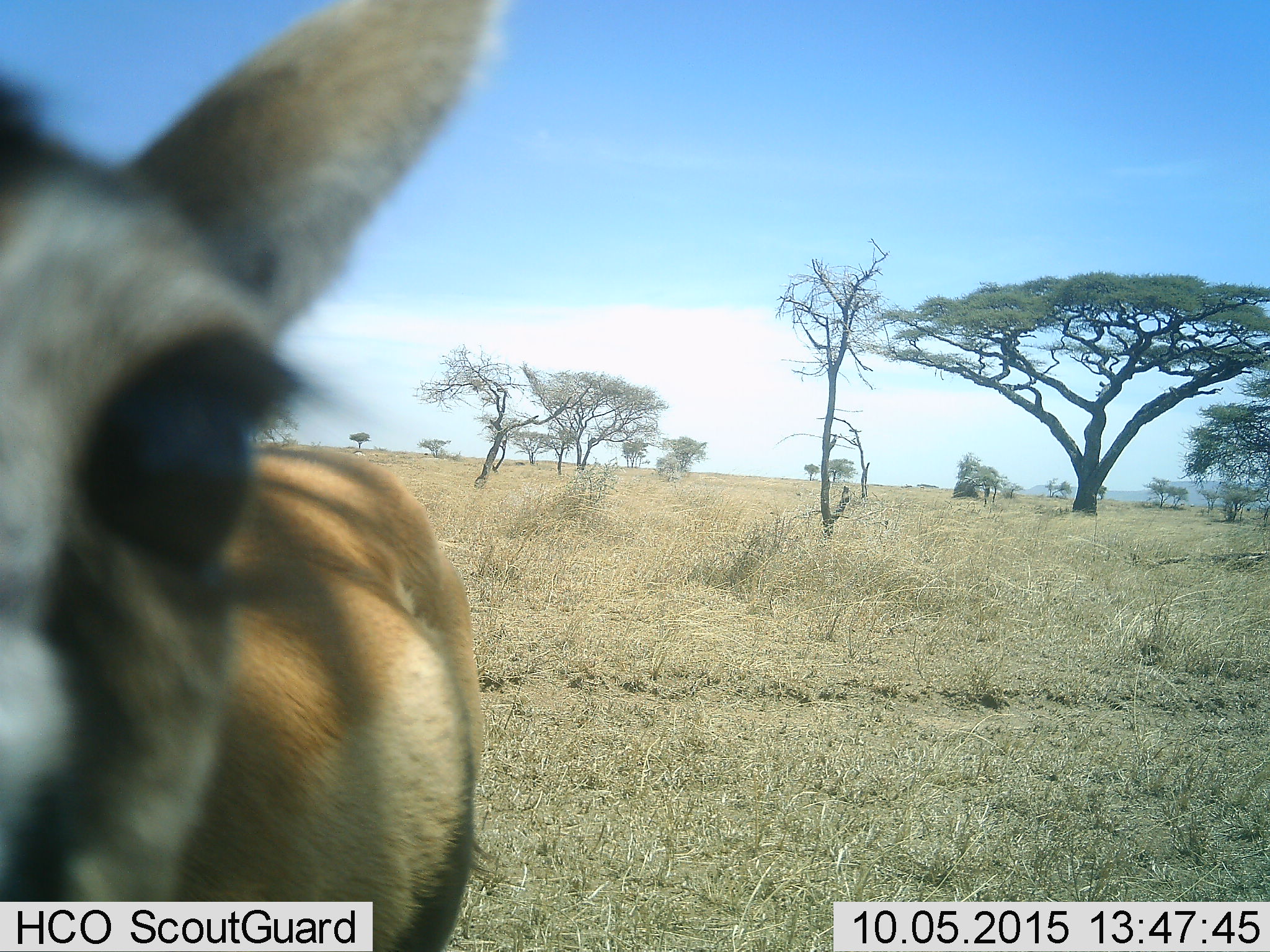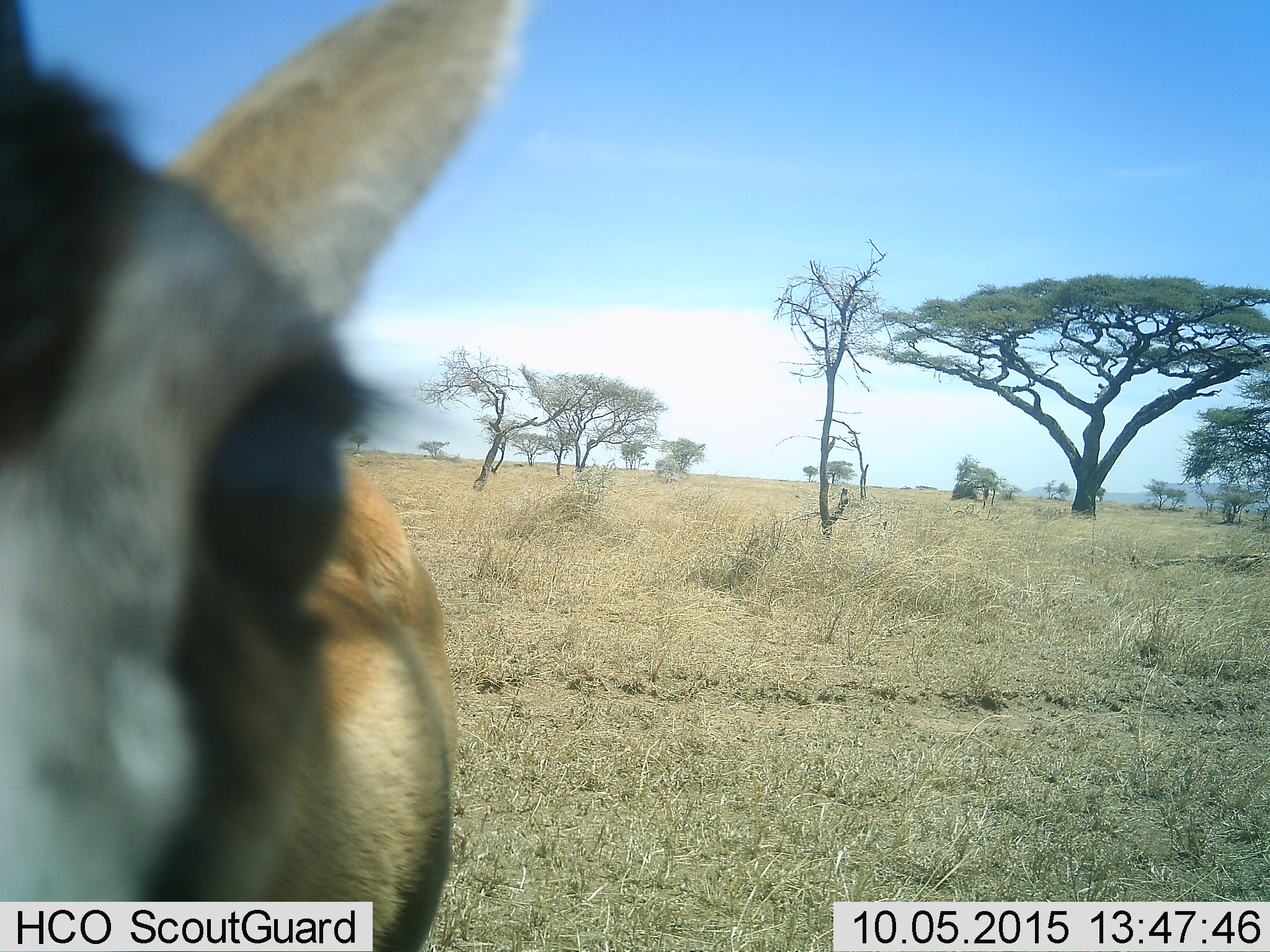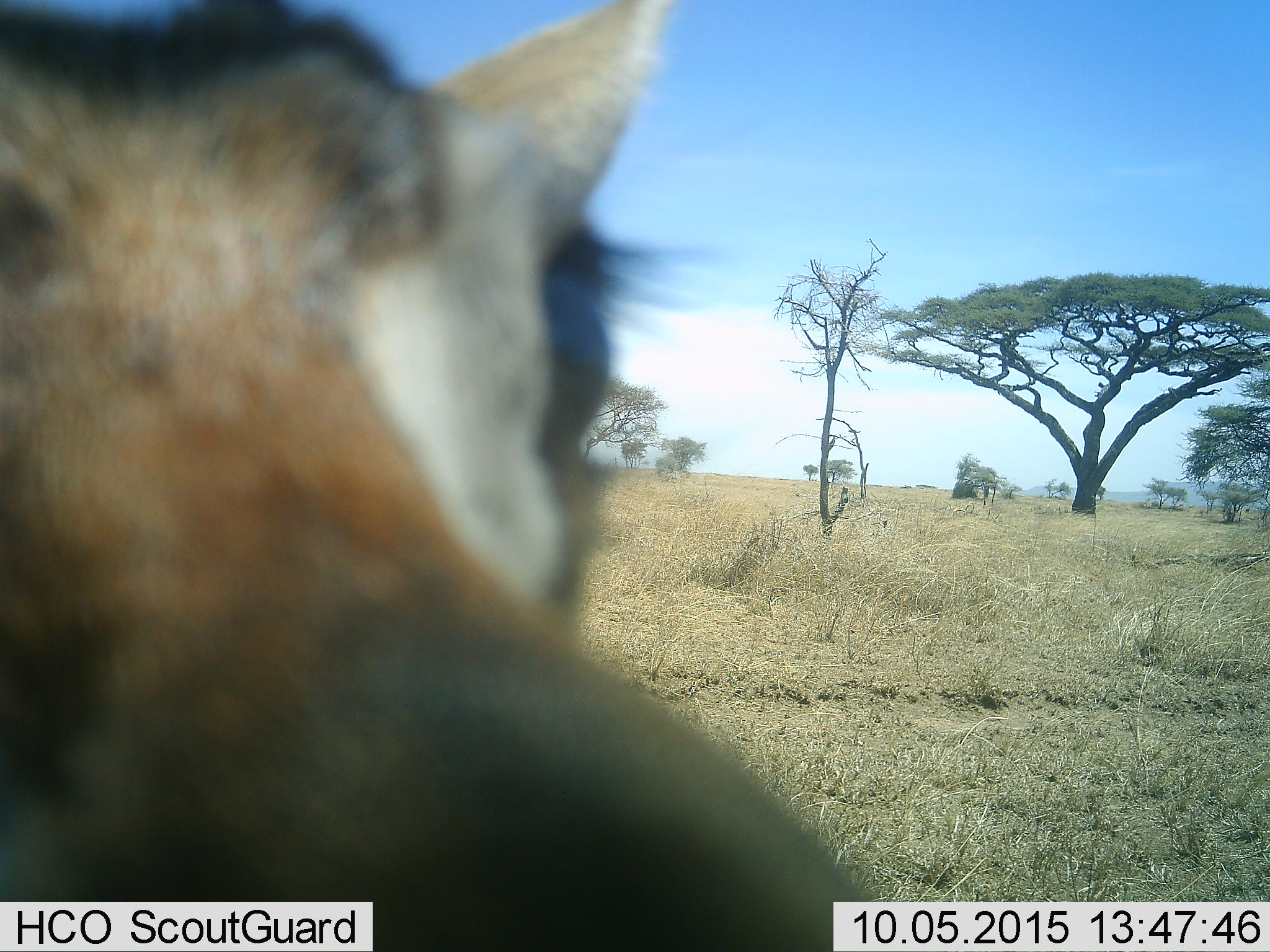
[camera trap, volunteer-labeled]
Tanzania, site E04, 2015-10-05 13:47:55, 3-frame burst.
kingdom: Animalia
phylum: Chordata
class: Mammalia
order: Artiodactyla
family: Bovidae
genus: Eudorcas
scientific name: Eudorcas thomsonii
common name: thomson's gazelle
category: gazellethomsons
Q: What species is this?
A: Gazellethomsons (thomson's gazelle) (Eudorcas thomsonii).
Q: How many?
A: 1.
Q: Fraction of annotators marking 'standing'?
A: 64%.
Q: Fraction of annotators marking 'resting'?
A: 0%.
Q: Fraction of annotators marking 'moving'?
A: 27%.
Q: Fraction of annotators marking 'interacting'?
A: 9%.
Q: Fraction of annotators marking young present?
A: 9%.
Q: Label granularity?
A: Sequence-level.